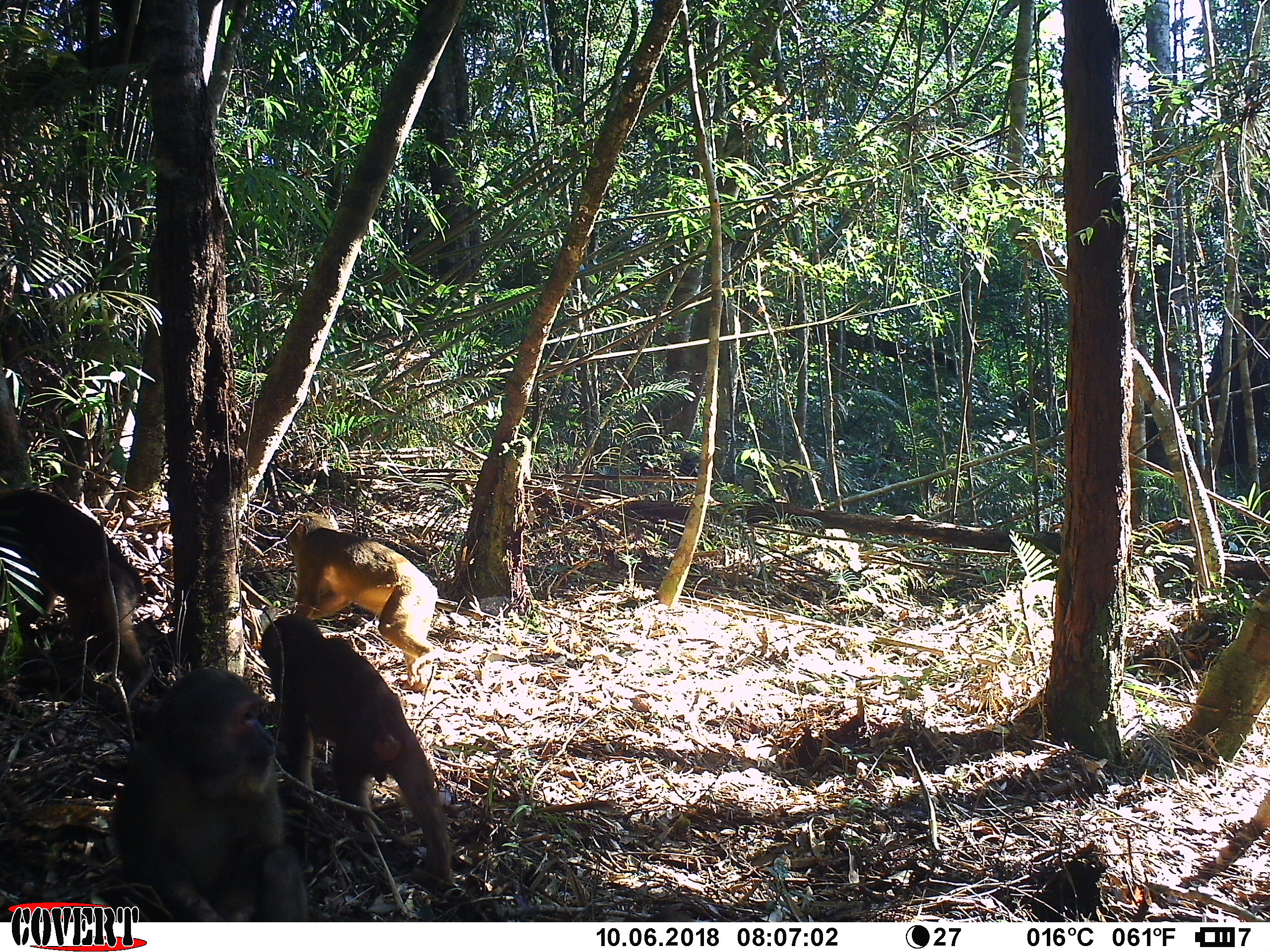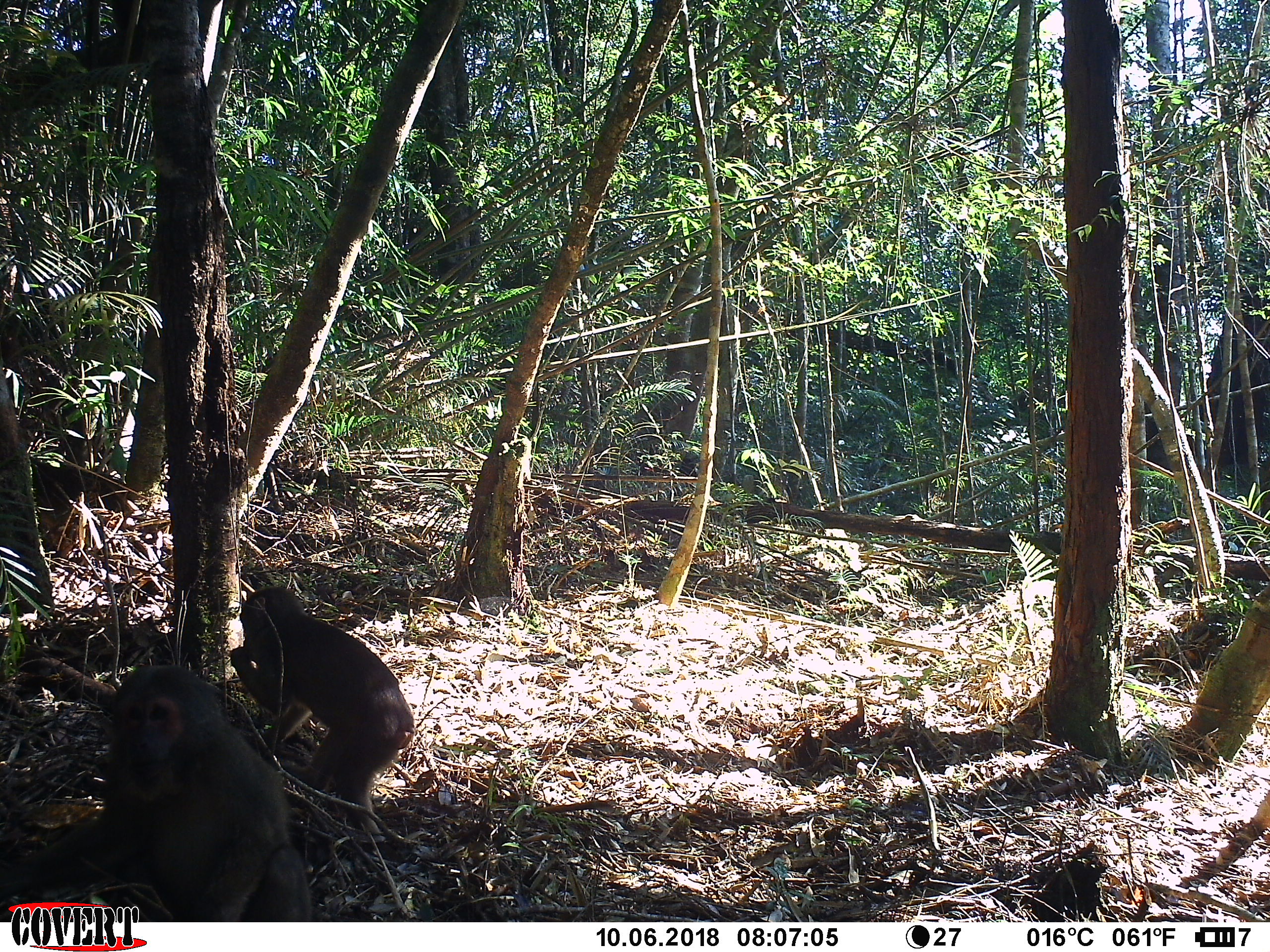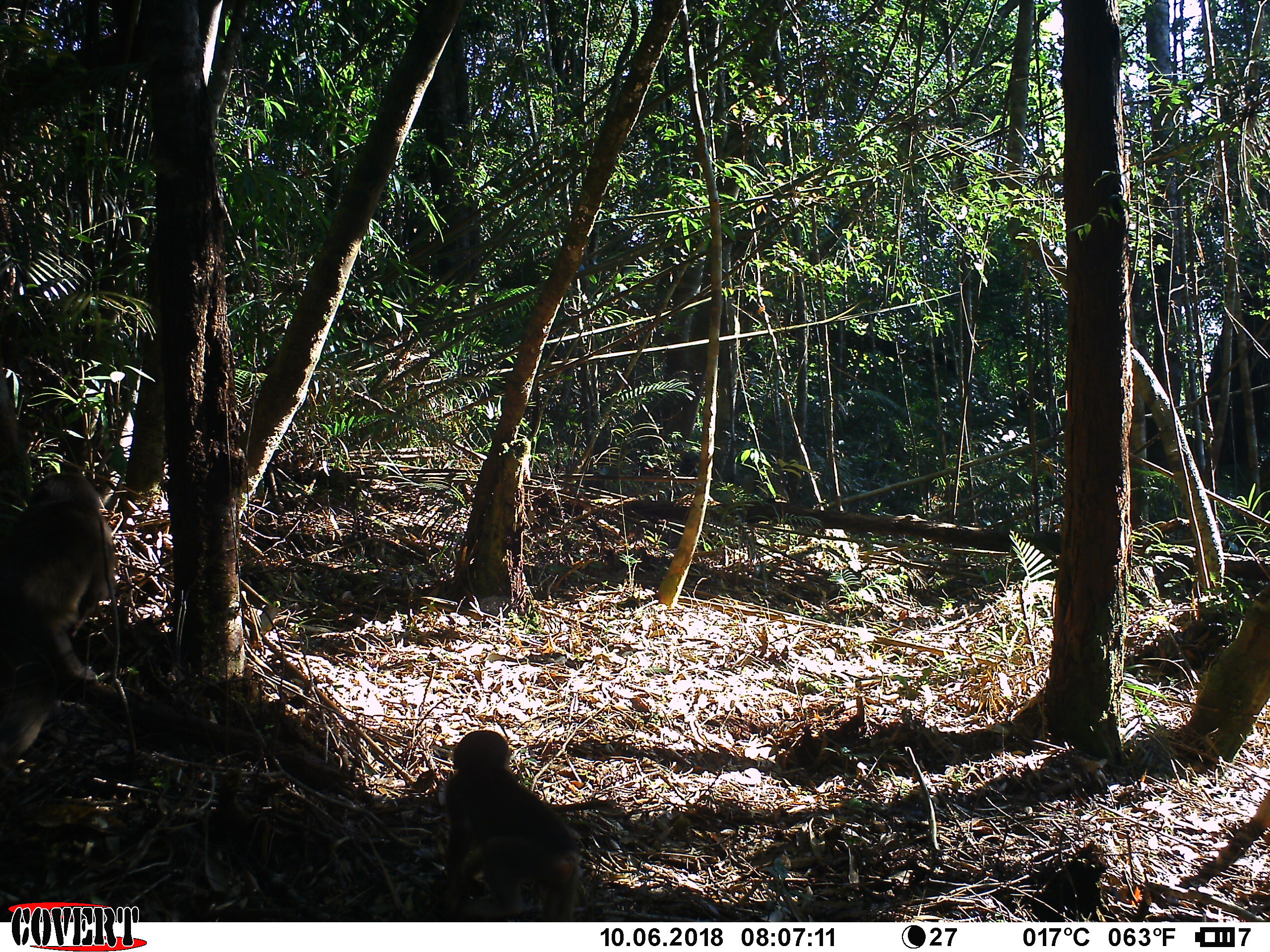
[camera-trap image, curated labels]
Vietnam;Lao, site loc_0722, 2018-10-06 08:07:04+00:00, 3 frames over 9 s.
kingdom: Animalia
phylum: Chordata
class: Mammalia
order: Primates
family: Cercopithecidae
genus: Macaca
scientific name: Macaca arctoides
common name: stump-tailed macaque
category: stump tailed macaque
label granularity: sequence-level